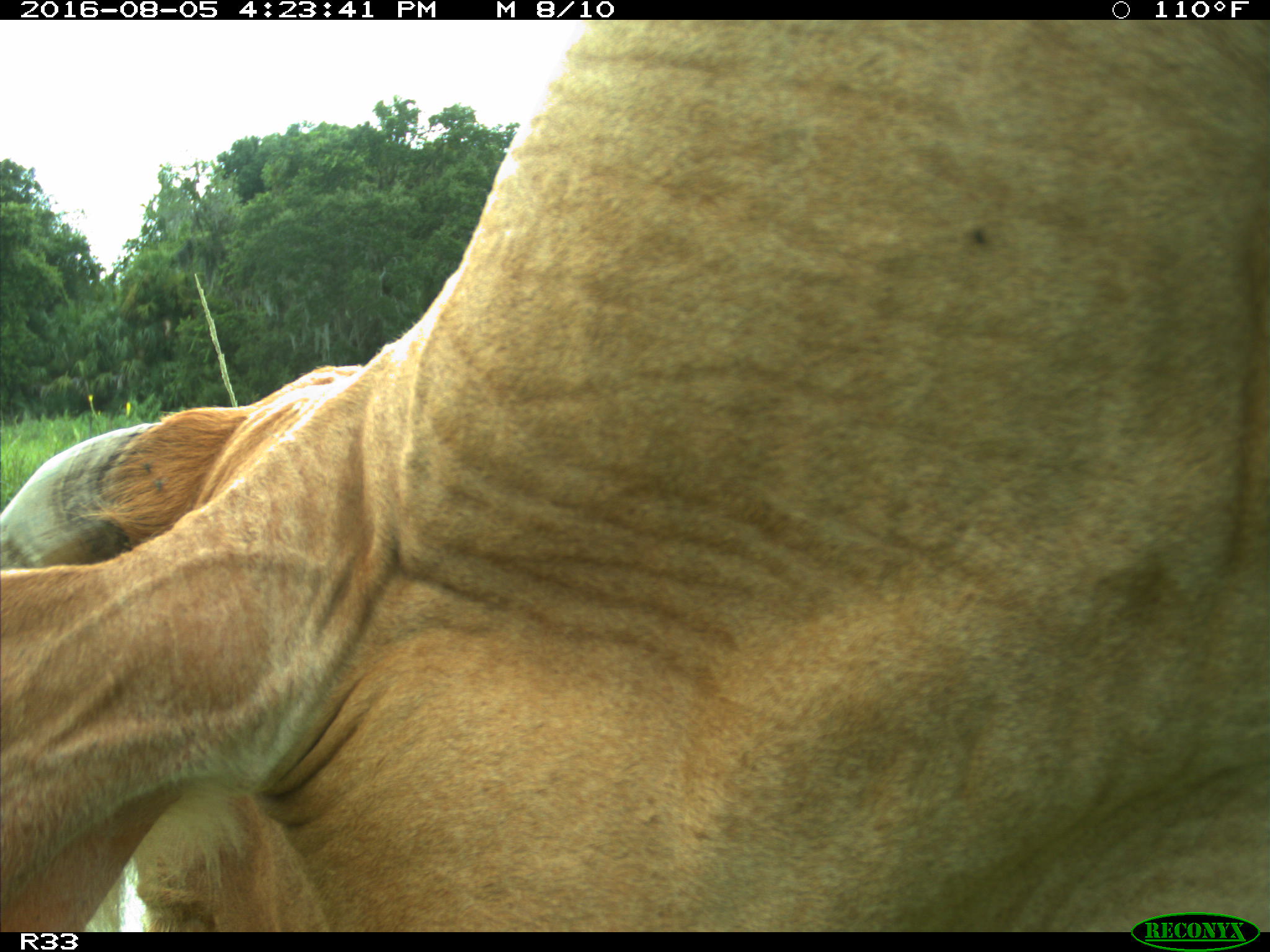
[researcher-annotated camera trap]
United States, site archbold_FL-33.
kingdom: Animalia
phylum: Chordata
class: Mammalia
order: Artiodactyla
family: Bovidae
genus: Bos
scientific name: Bos taurus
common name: domestic cow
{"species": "Bos taurus (domestic cow)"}